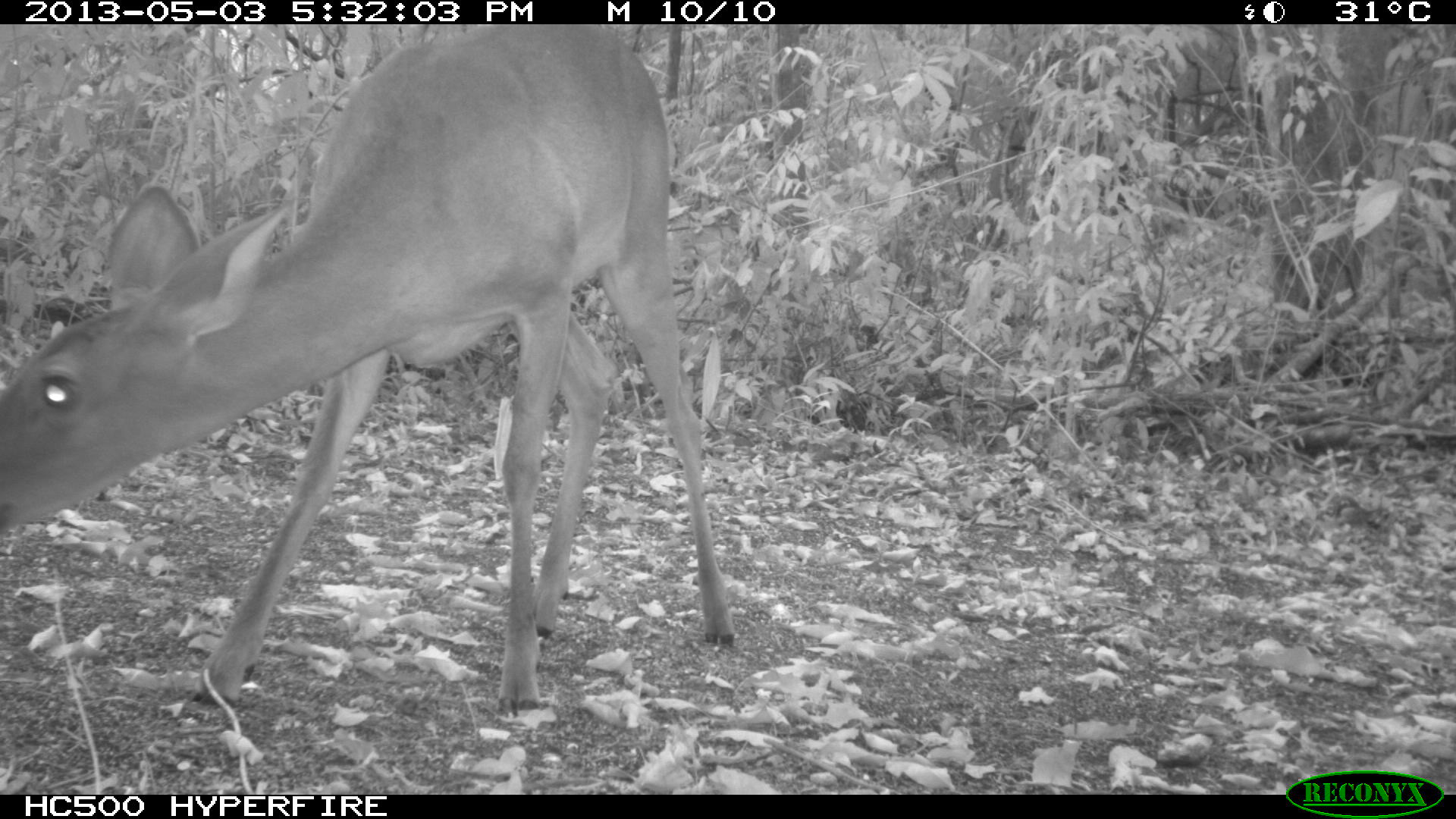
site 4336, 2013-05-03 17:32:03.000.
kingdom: Animalia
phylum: Chordata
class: Mammalia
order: Artiodactyla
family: Cervidae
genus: Odocoileus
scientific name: Odocoileus virginianus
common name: white-tailed deer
Odocoileus virginianus (white-tailed deer), count 1, sex female.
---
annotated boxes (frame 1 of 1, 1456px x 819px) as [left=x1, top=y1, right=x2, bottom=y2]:
odocoileus virginianus: [left=0, top=25, right=738, bottom=726]